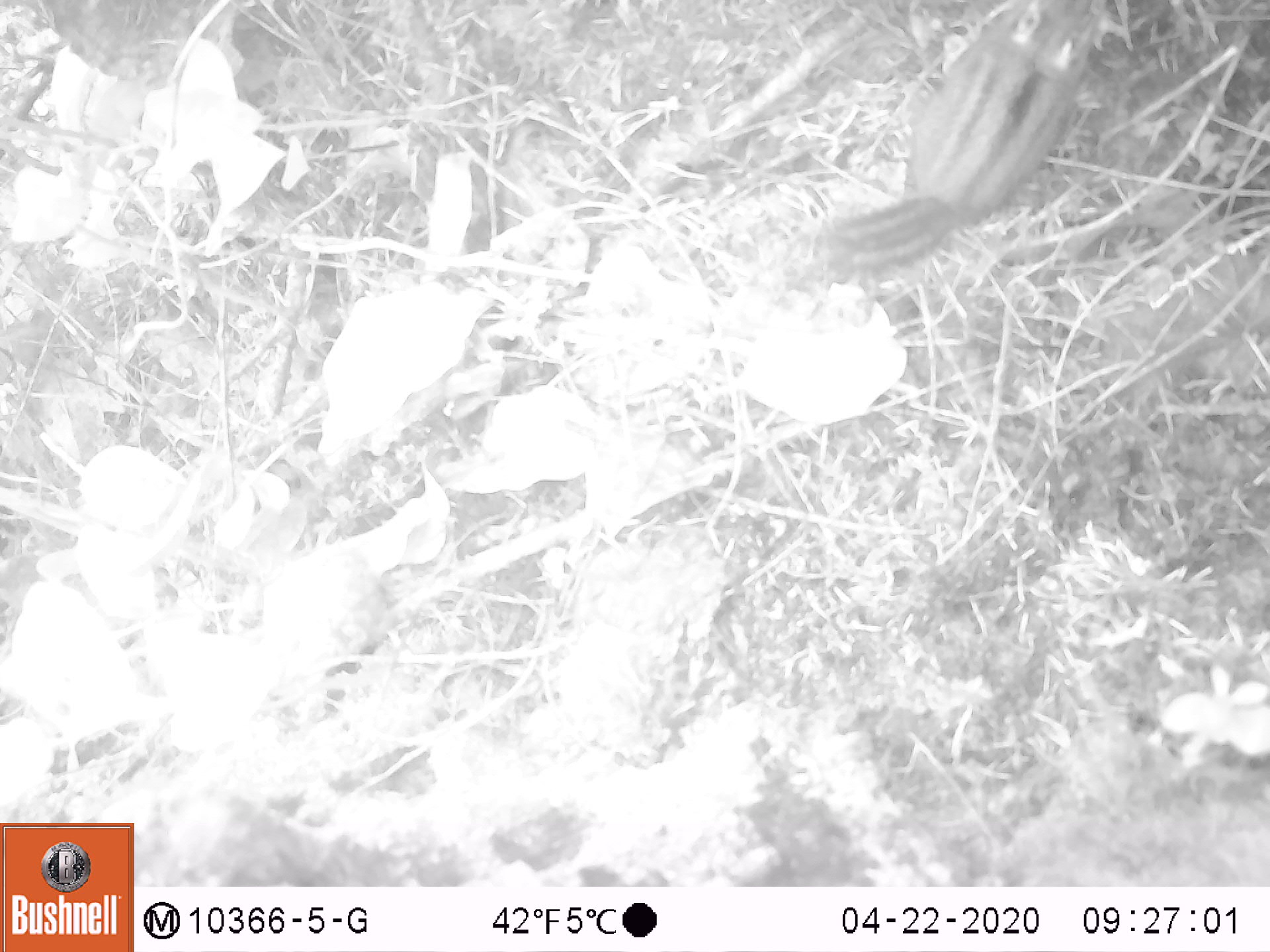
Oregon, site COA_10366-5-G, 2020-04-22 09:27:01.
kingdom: Animalia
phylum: Chordata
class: Mammalia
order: Rodentia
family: Sciuridae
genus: Neotamias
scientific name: Neotamias townsendii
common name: townsend's chipmunk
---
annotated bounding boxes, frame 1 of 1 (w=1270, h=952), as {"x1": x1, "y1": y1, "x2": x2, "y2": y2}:
townsend's chipmunk: {"x1": 812, "y1": 3, "x2": 1107, "y2": 280}